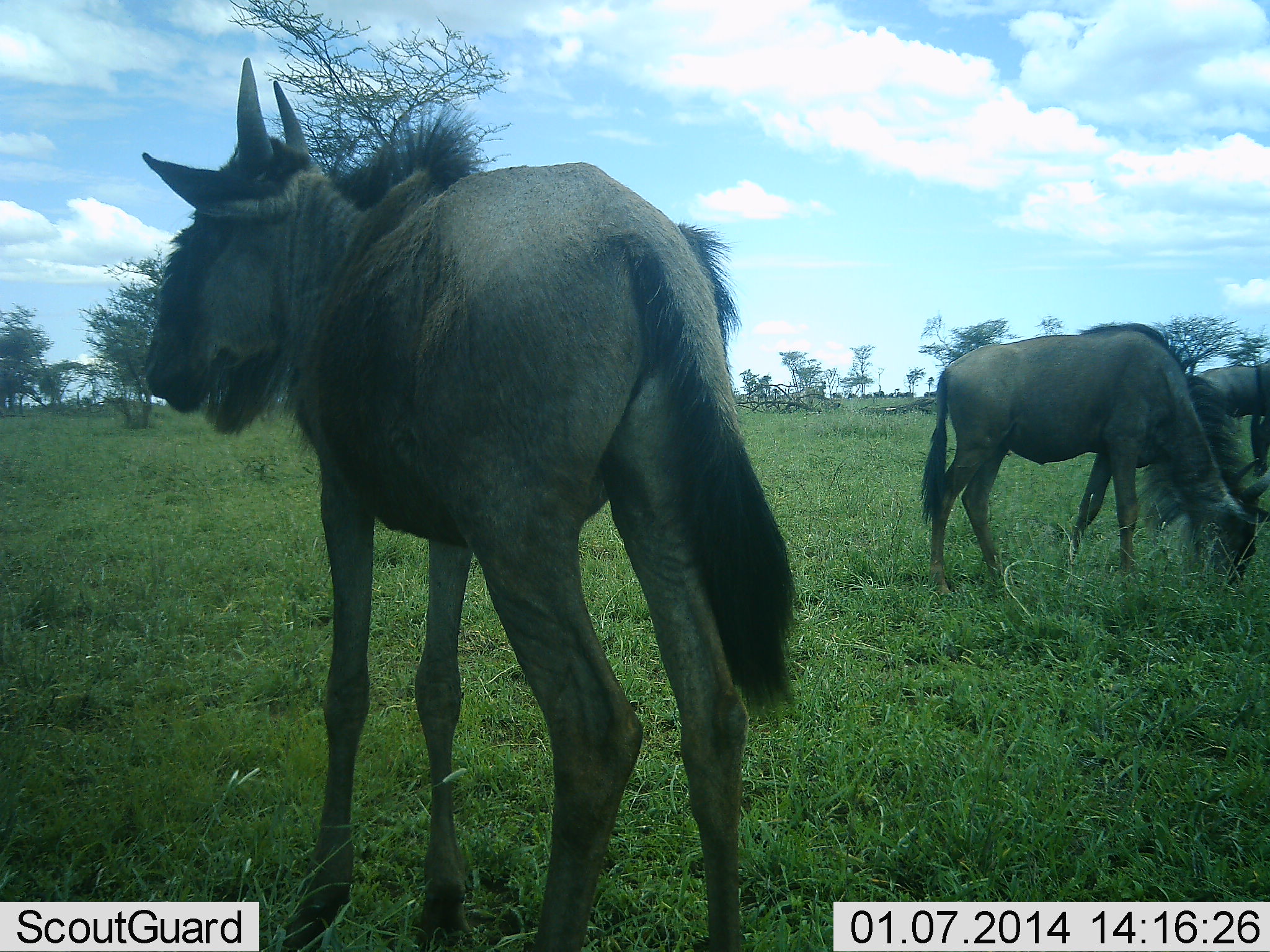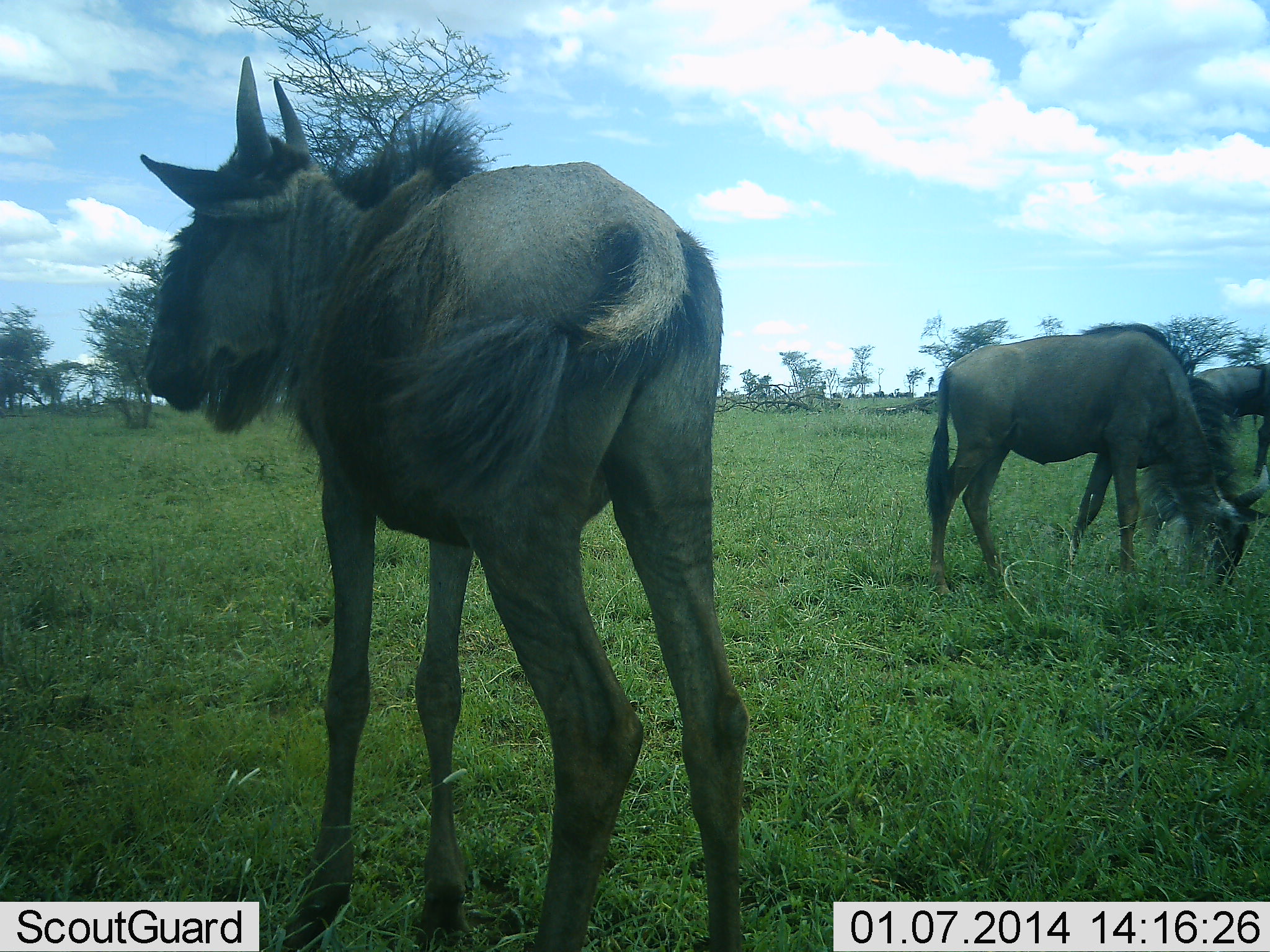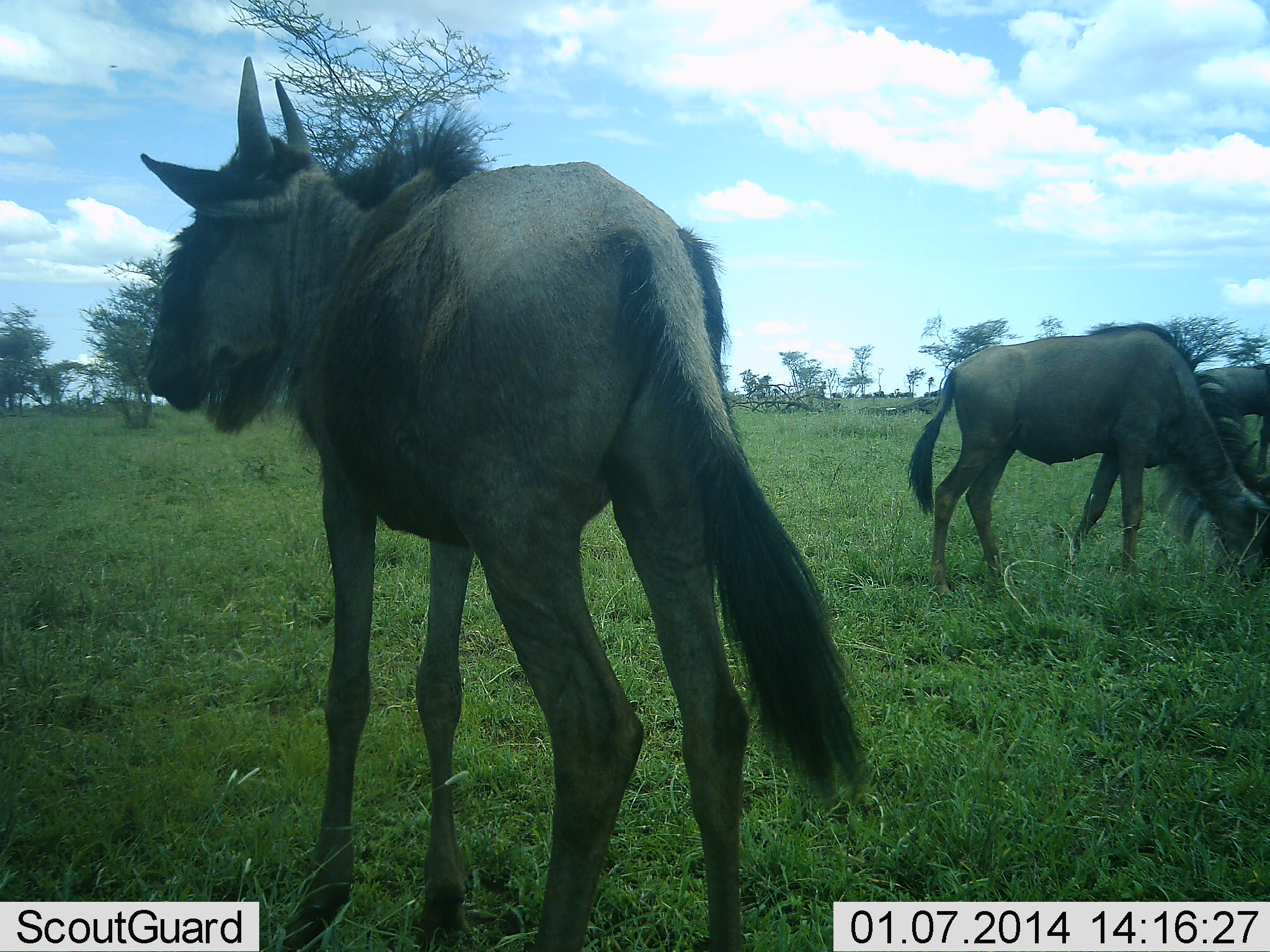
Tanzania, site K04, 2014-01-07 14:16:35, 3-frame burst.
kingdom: Animalia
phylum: Chordata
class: Mammalia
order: Artiodactyla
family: Bovidae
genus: Connochaetes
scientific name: Connochaetes taurinus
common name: blue wildebeest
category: wildebeest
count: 3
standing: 100%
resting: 0%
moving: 0%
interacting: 0%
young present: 0%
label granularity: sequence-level